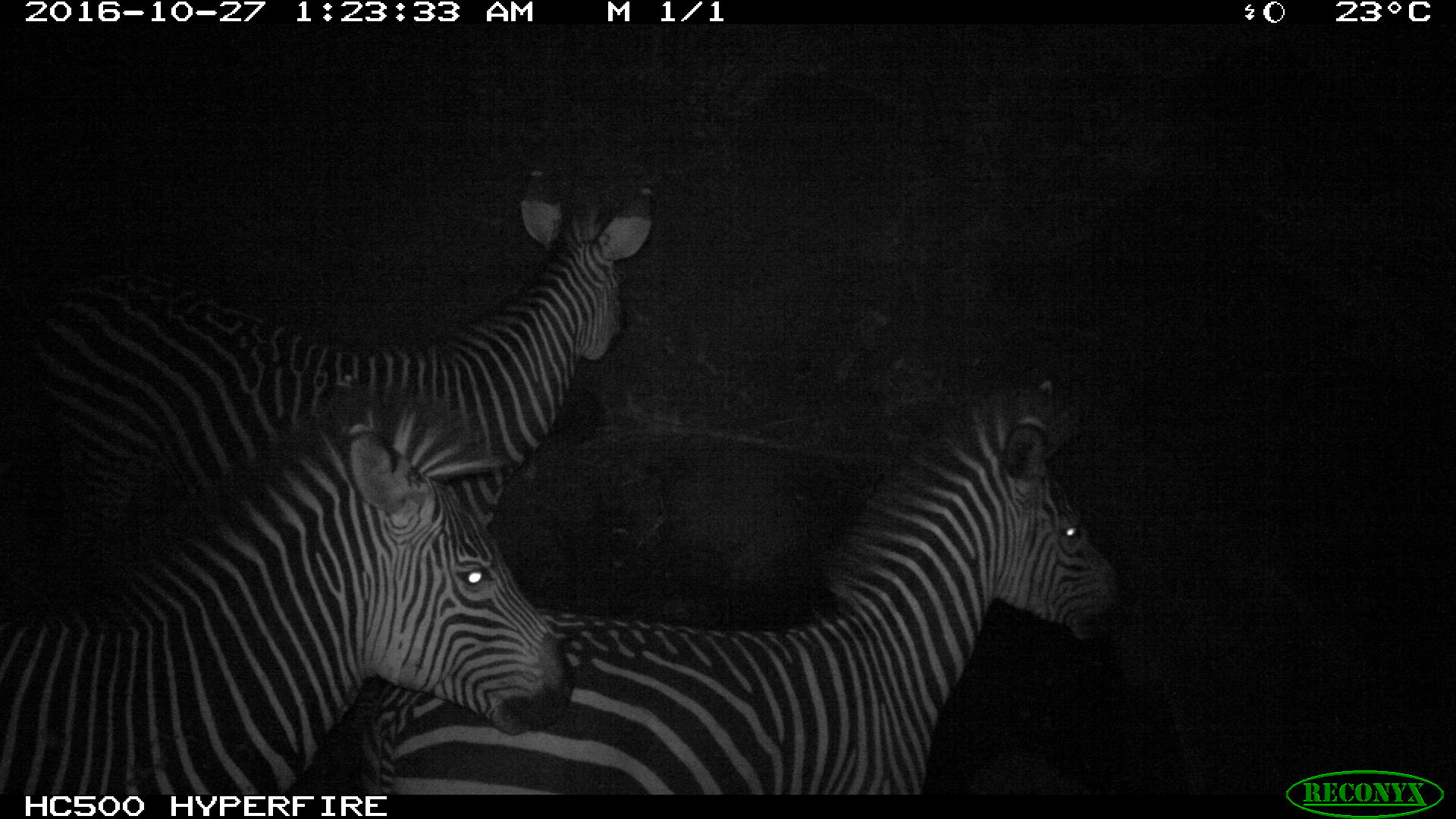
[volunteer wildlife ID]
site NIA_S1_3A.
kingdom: Animalia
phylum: Chordata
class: Mammalia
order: Perissodactyla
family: Equidae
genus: Equus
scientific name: Equus quagga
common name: plains zebra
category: zebraplains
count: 3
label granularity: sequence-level